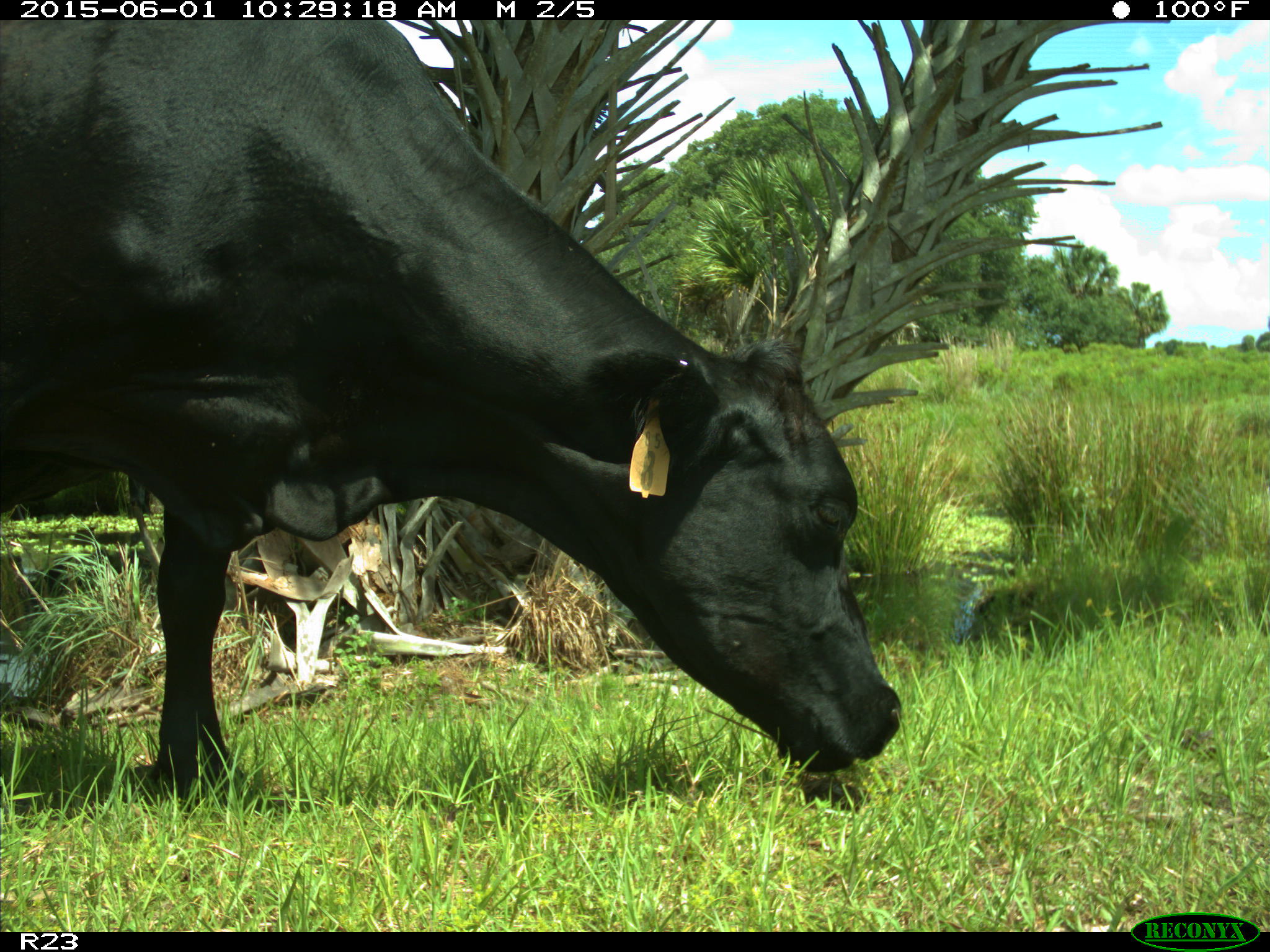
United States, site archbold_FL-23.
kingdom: Animalia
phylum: Chordata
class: Mammalia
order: Artiodactyla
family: Bovidae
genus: Bos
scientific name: Bos taurus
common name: domestic cow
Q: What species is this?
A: Bos taurus (domestic cow).